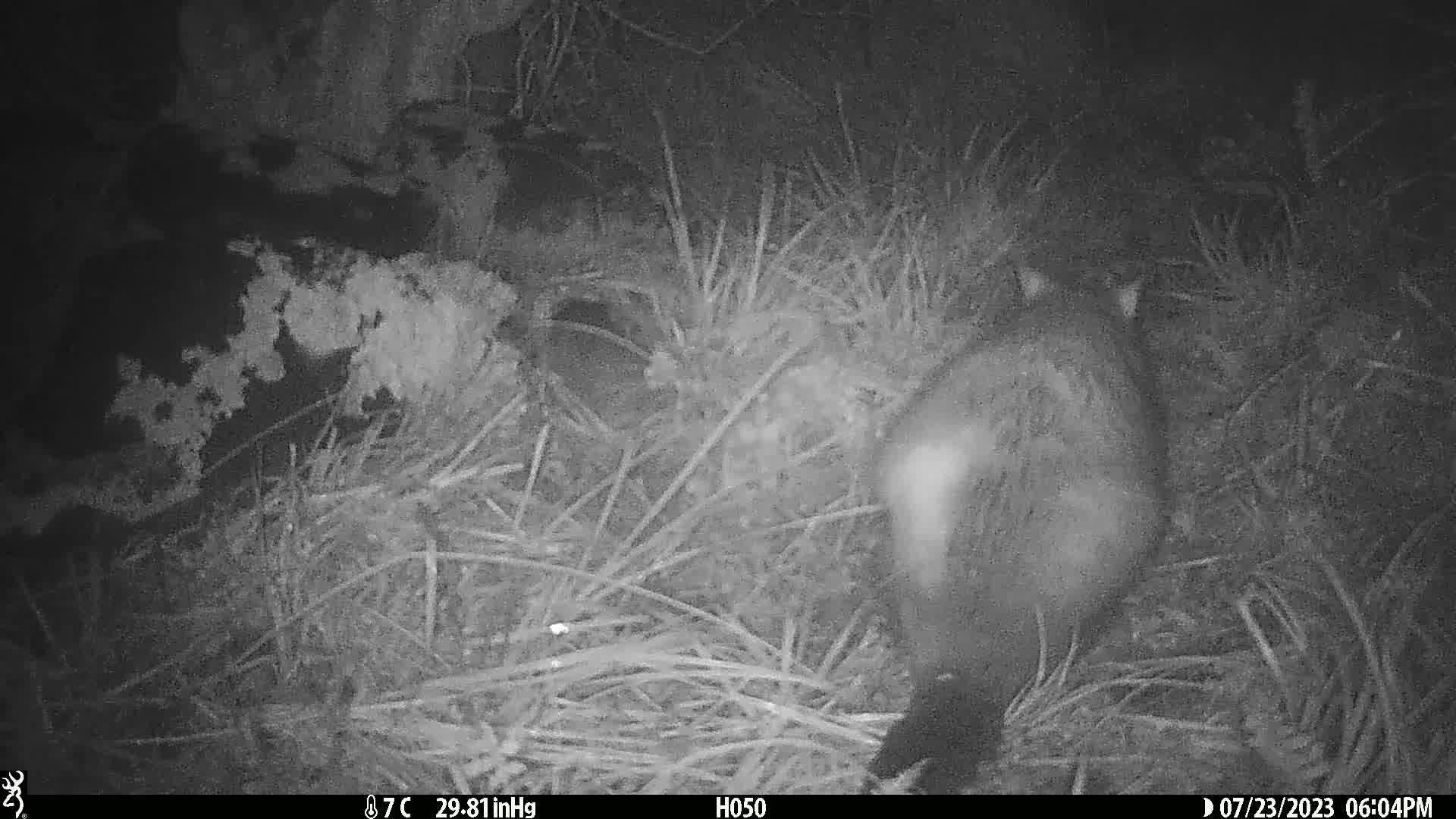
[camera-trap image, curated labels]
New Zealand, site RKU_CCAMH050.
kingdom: Animalia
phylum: Chordata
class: Mammalia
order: Diprotodontia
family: Phalangeridae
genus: Trichosurus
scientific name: Trichosurus vulpecula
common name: common brushtail possum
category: possum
Possum (common brushtail possum) (Trichosurus vulpecula).